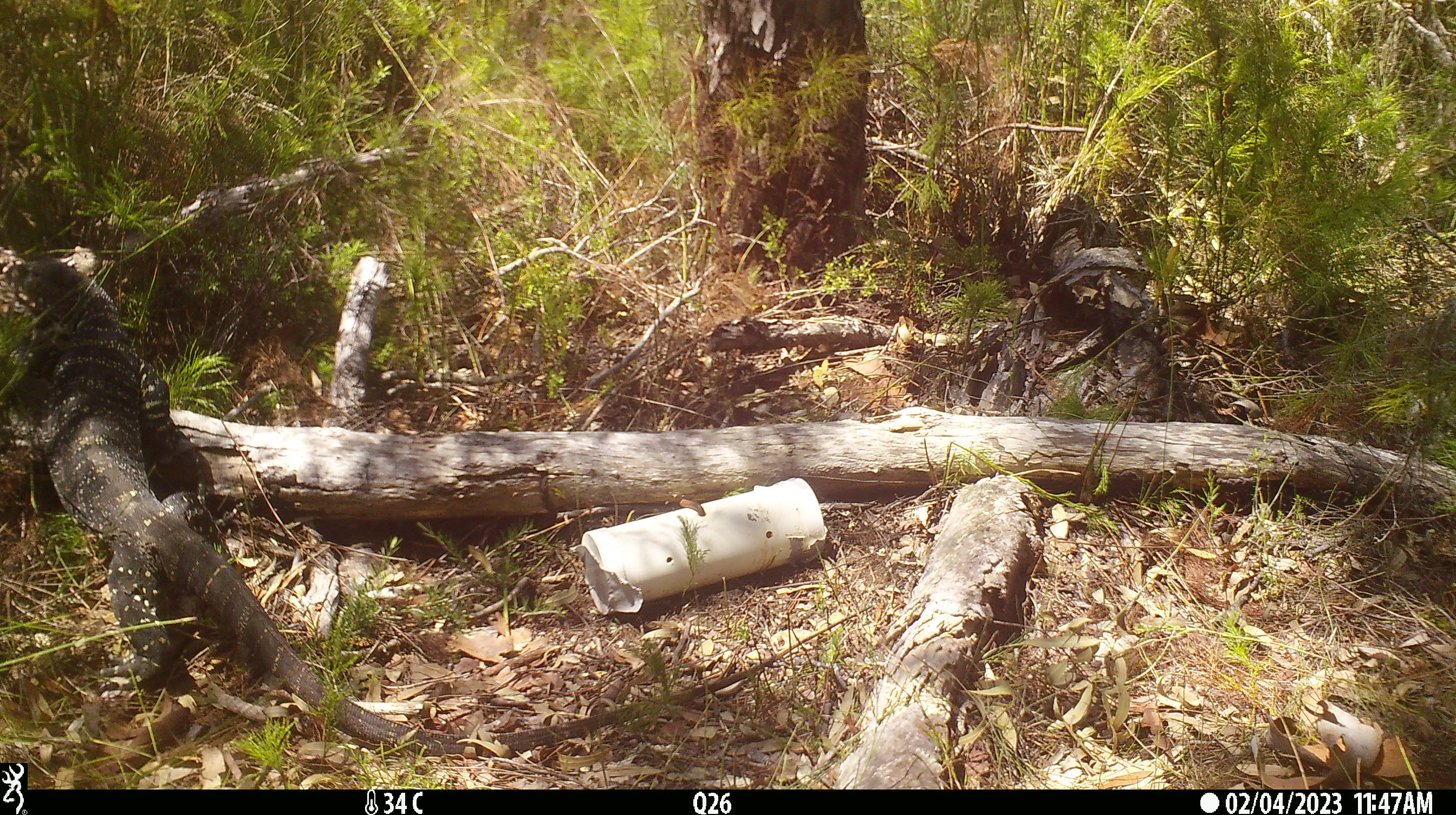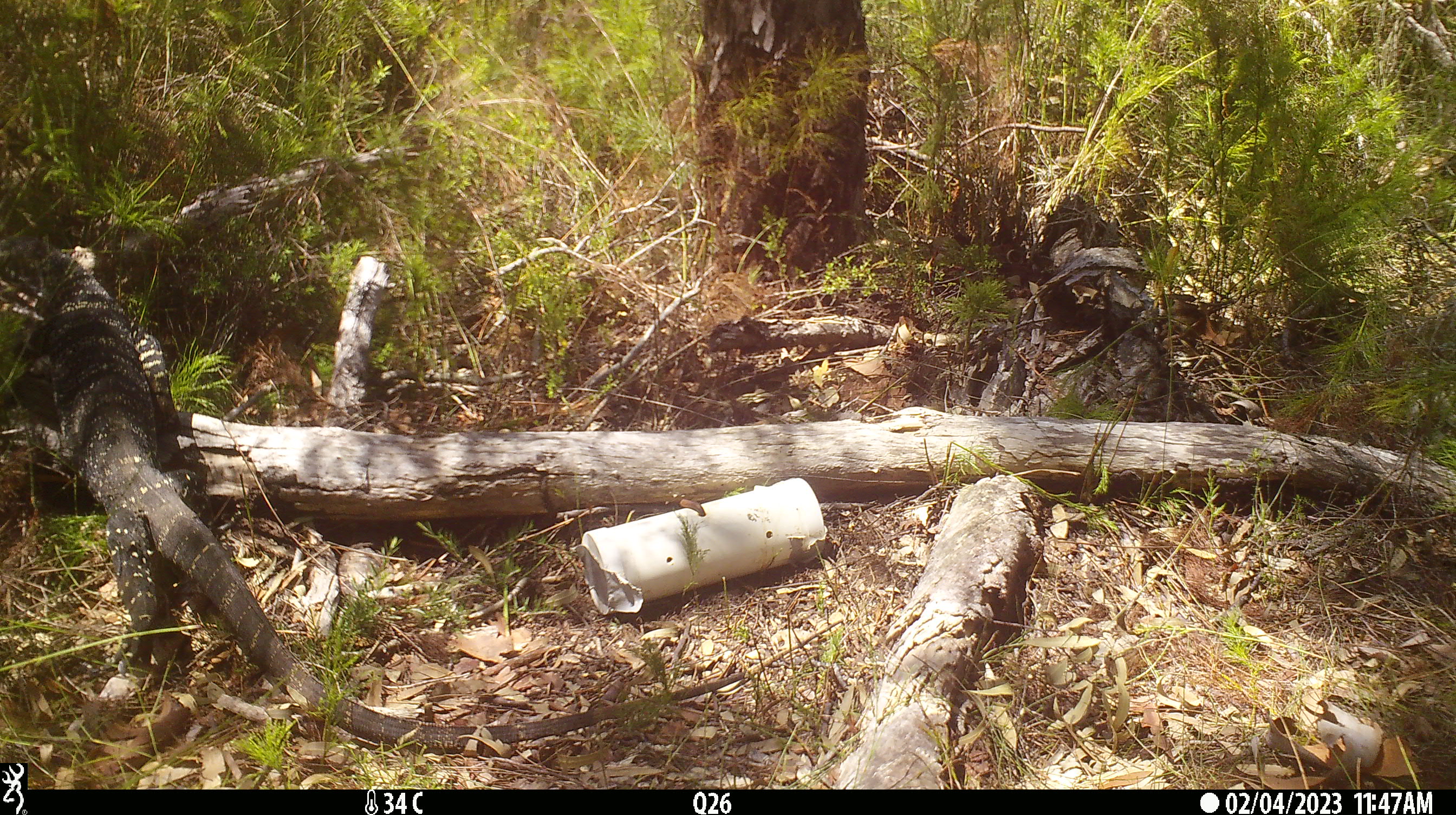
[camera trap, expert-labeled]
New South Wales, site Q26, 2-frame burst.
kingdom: Animalia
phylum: Chordata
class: Reptilia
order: Squamata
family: Varanidae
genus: Varanus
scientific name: Varanus varius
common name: lace monitor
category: goanna